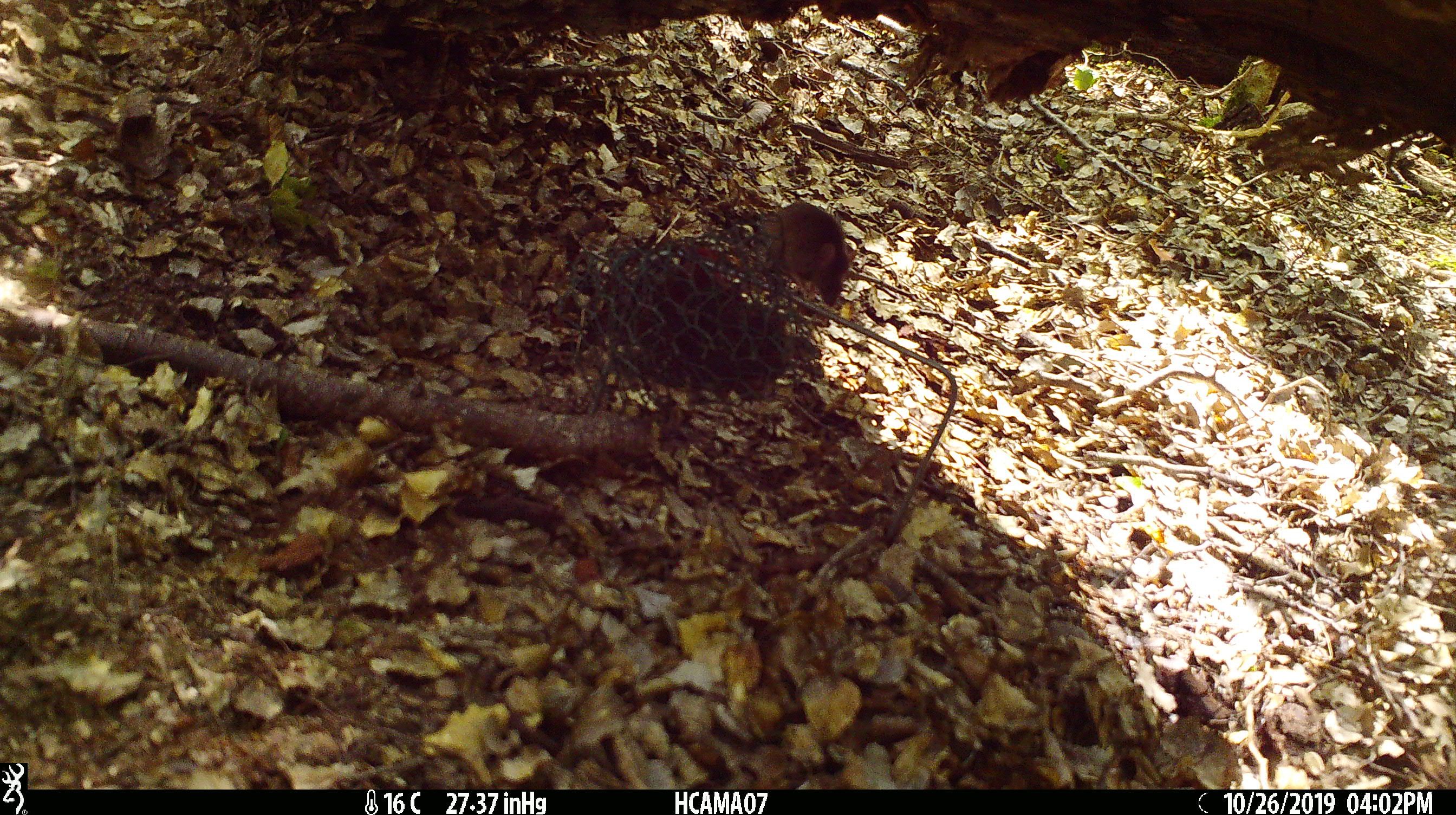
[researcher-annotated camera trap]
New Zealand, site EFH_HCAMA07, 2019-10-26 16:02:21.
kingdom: Animalia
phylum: Chordata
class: Mammalia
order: Rodentia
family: Muridae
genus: Mus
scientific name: Mus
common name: mouse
Mouse (Mus).